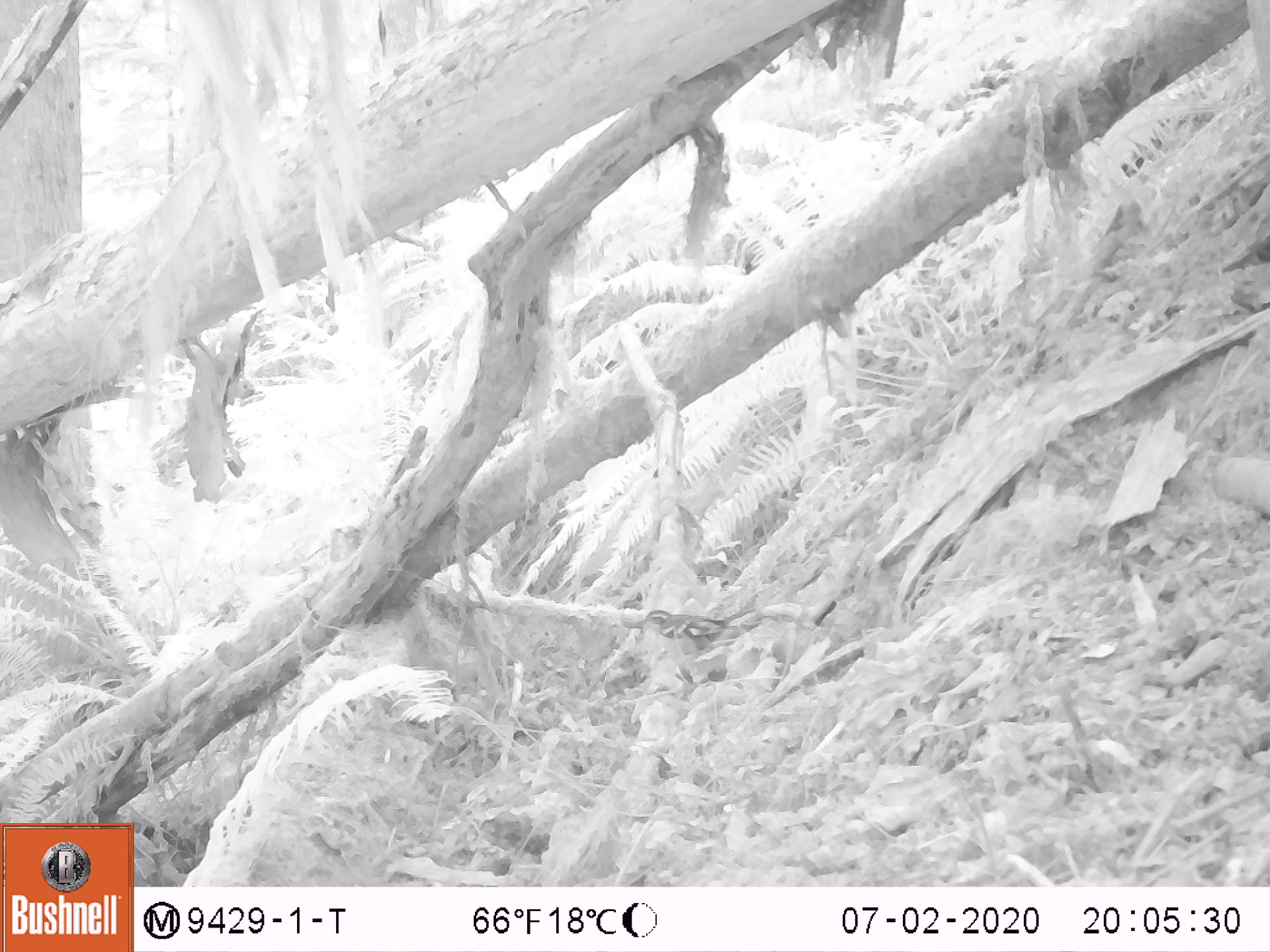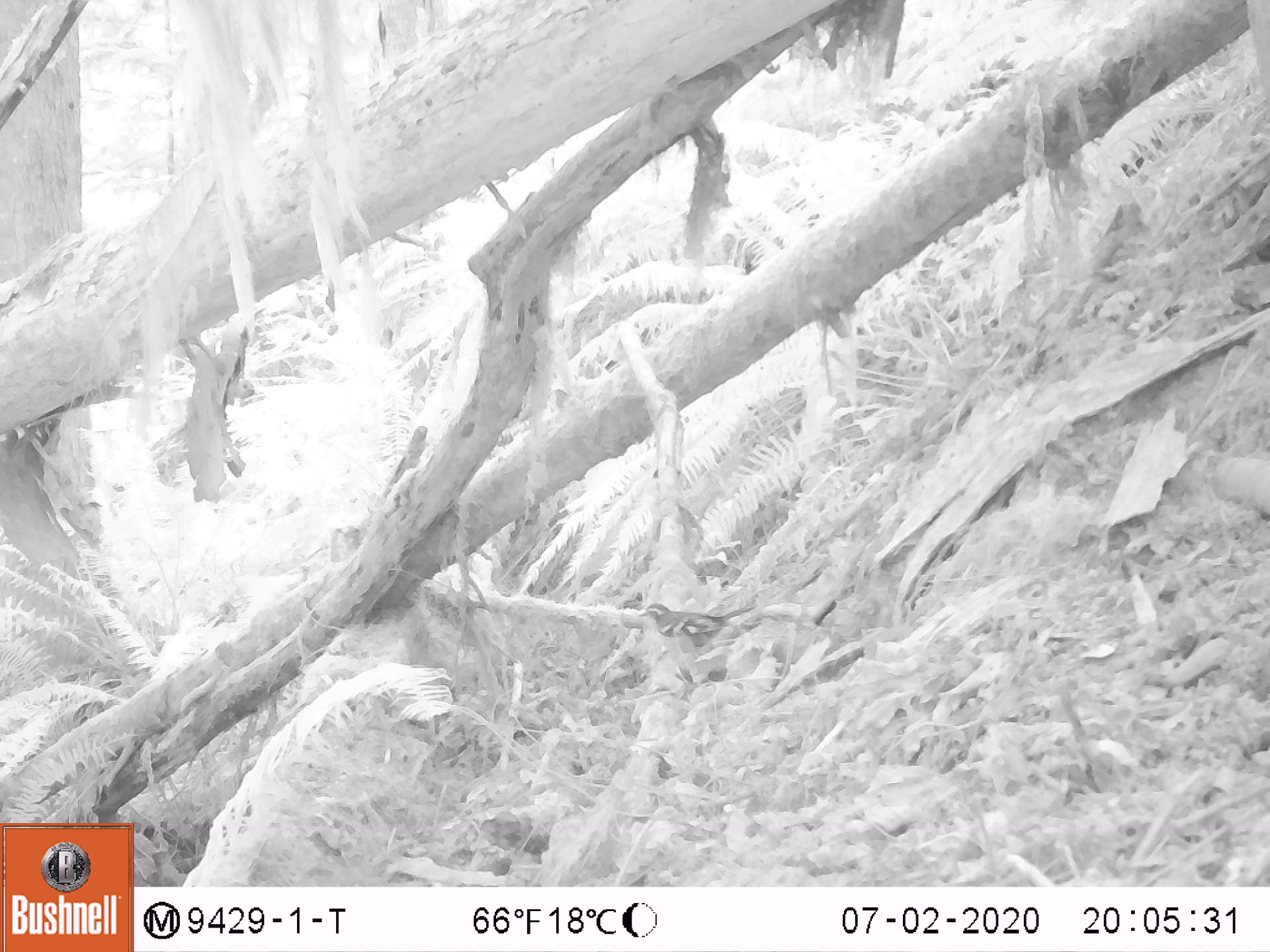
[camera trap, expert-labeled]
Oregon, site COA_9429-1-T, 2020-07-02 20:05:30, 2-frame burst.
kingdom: Animalia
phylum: Chordata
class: Aves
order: Passeriformes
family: Turdidae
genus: Ixoreus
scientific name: Ixoreus naevius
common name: varied thrush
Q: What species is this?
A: Varied thrush (Ixoreus naevius).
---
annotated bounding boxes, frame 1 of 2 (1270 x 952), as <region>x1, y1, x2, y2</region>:
varied thrush: <region>635, 601, 771, 662</region>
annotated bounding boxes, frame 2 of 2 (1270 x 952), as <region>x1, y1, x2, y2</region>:
varied thrush: <region>635, 594, 775, 660</region>